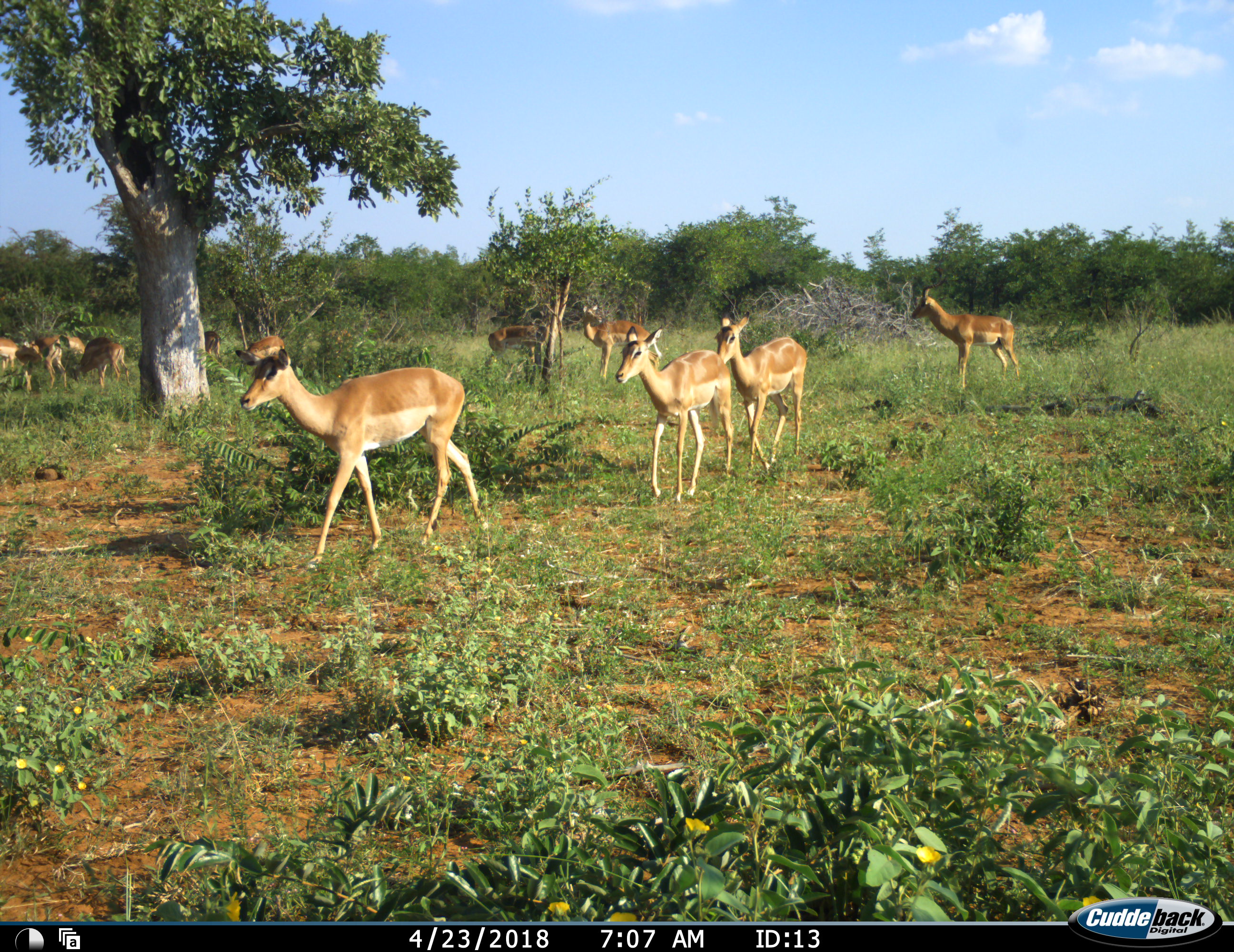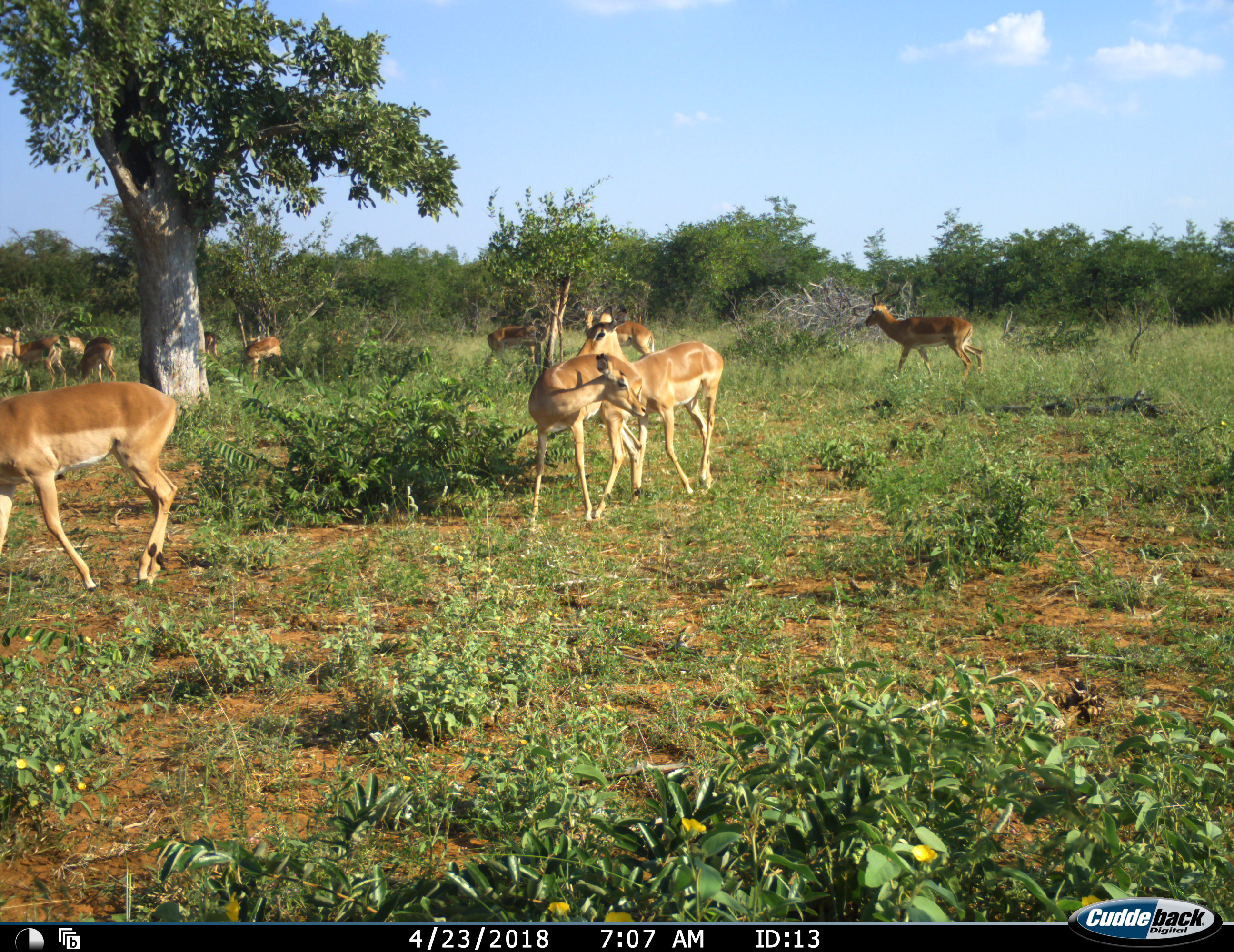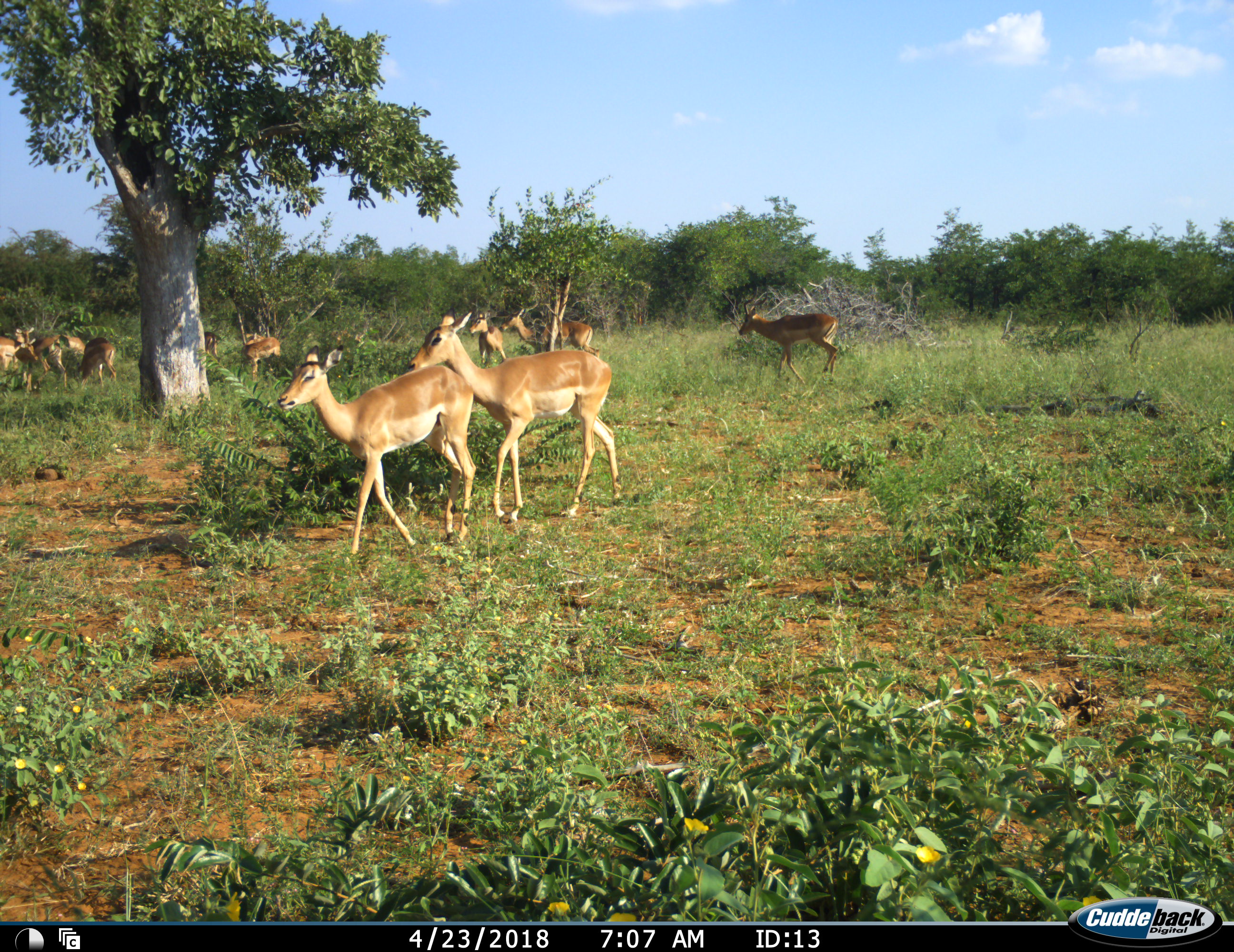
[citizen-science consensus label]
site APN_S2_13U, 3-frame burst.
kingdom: Animalia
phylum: Chordata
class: Mammalia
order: Artiodactyla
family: Bovidae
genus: Aepyceros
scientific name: Aepyceros melampus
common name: impala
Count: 11-50.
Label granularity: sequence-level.